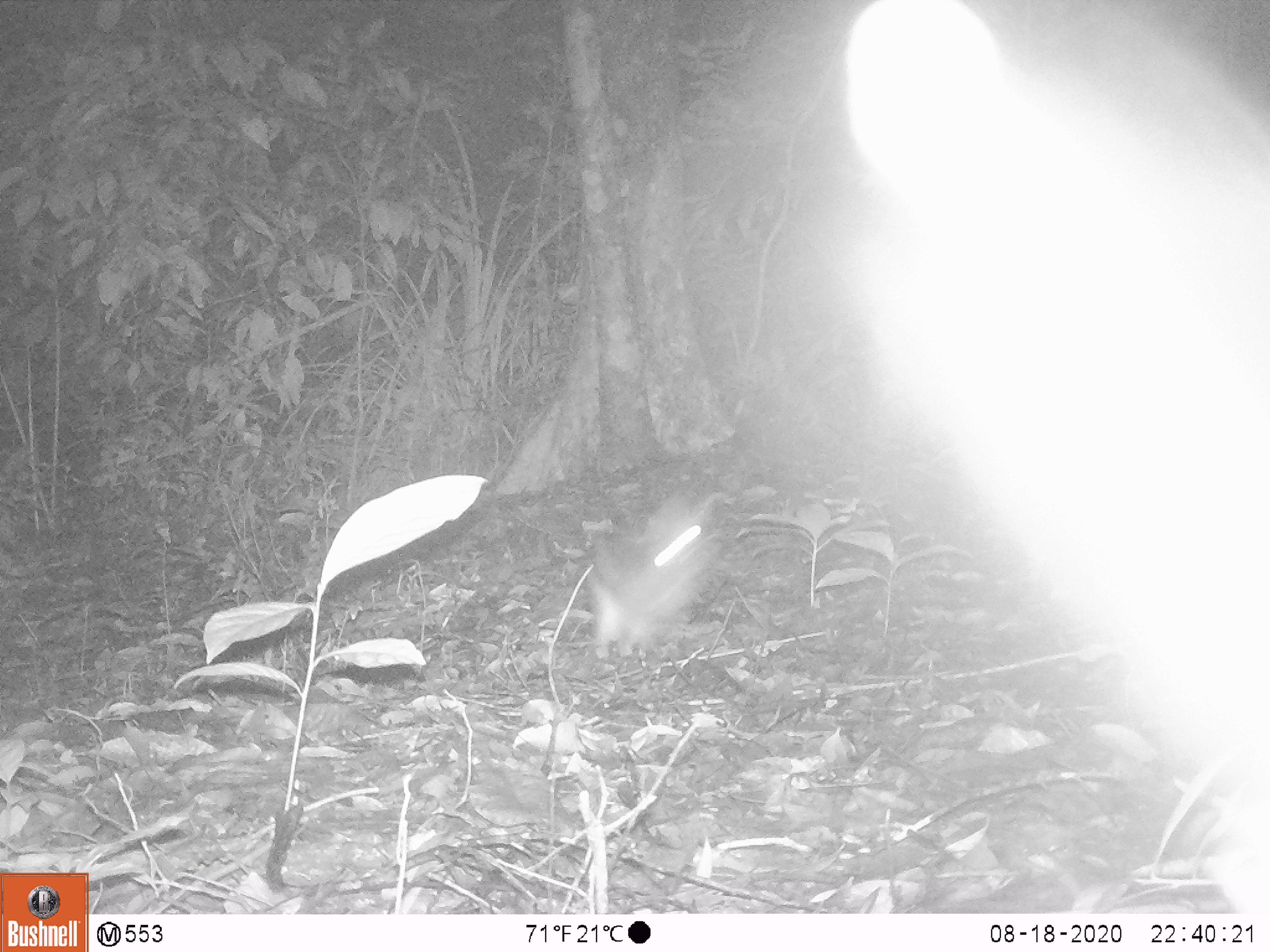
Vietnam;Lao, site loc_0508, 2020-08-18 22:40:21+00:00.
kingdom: Animalia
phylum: Chordata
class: Mammalia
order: Lagomorpha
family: Leporidae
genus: Nesolagus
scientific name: Nesolagus timminsi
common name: annamite striped rabbit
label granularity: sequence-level